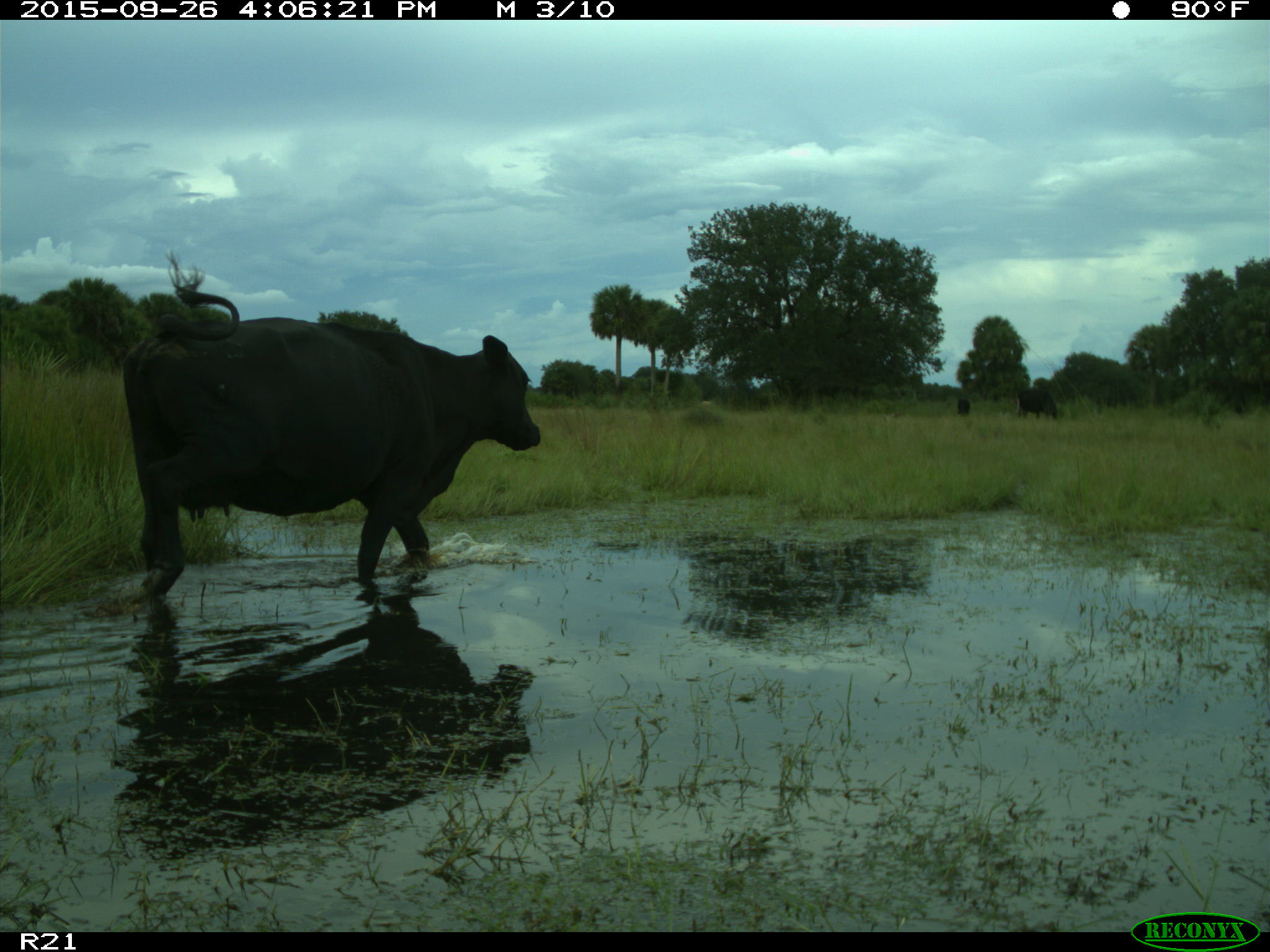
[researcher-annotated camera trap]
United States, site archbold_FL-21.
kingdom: Animalia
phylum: Chordata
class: Mammalia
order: Artiodactyla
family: Bovidae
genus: Bos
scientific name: Bos taurus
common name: domestic cow